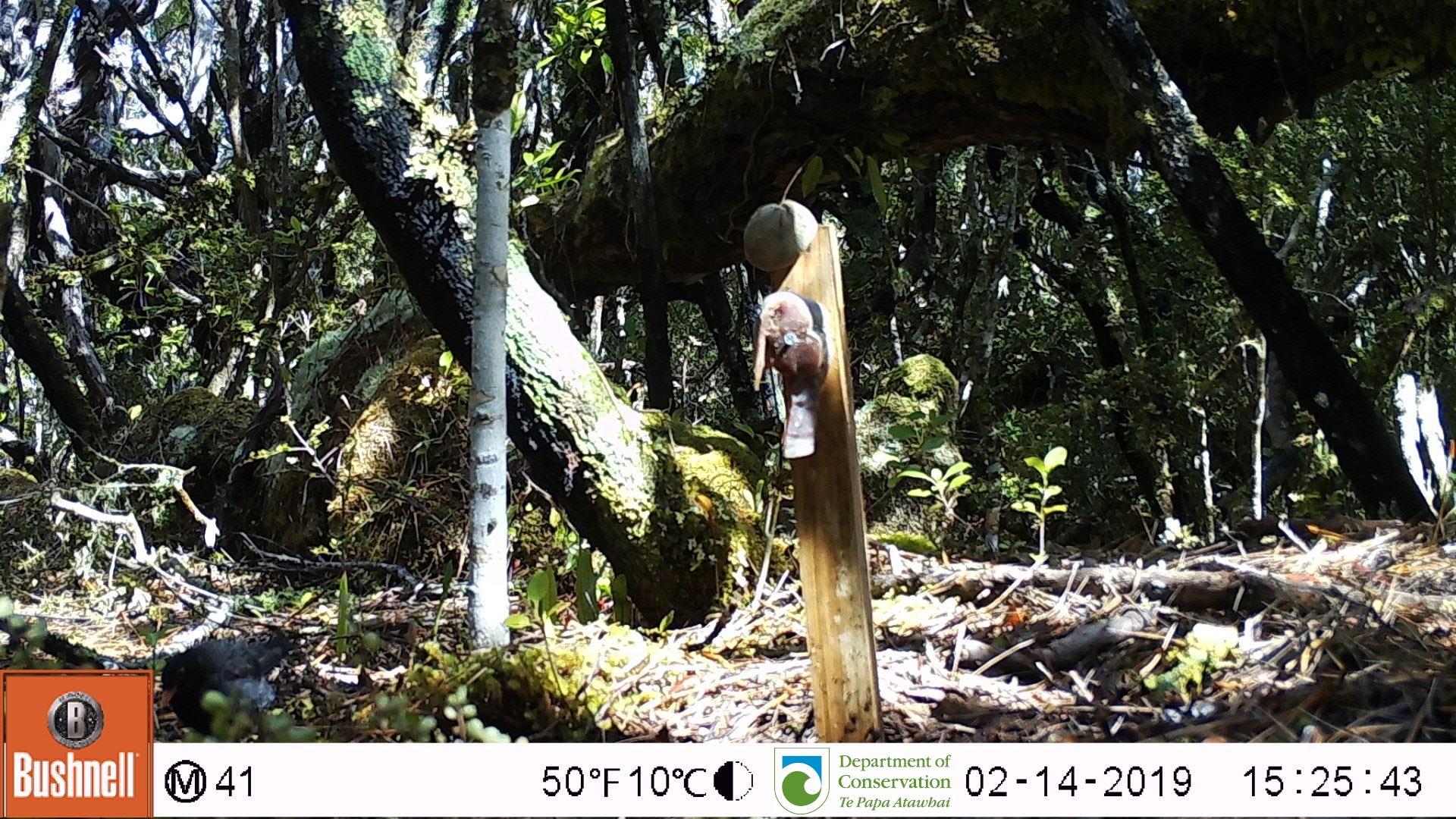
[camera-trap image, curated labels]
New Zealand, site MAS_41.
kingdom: Animalia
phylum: Chordata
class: Aves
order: Passeriformes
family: Turdidae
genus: Turdus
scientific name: Turdus merula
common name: eurasian blackbird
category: blackbird